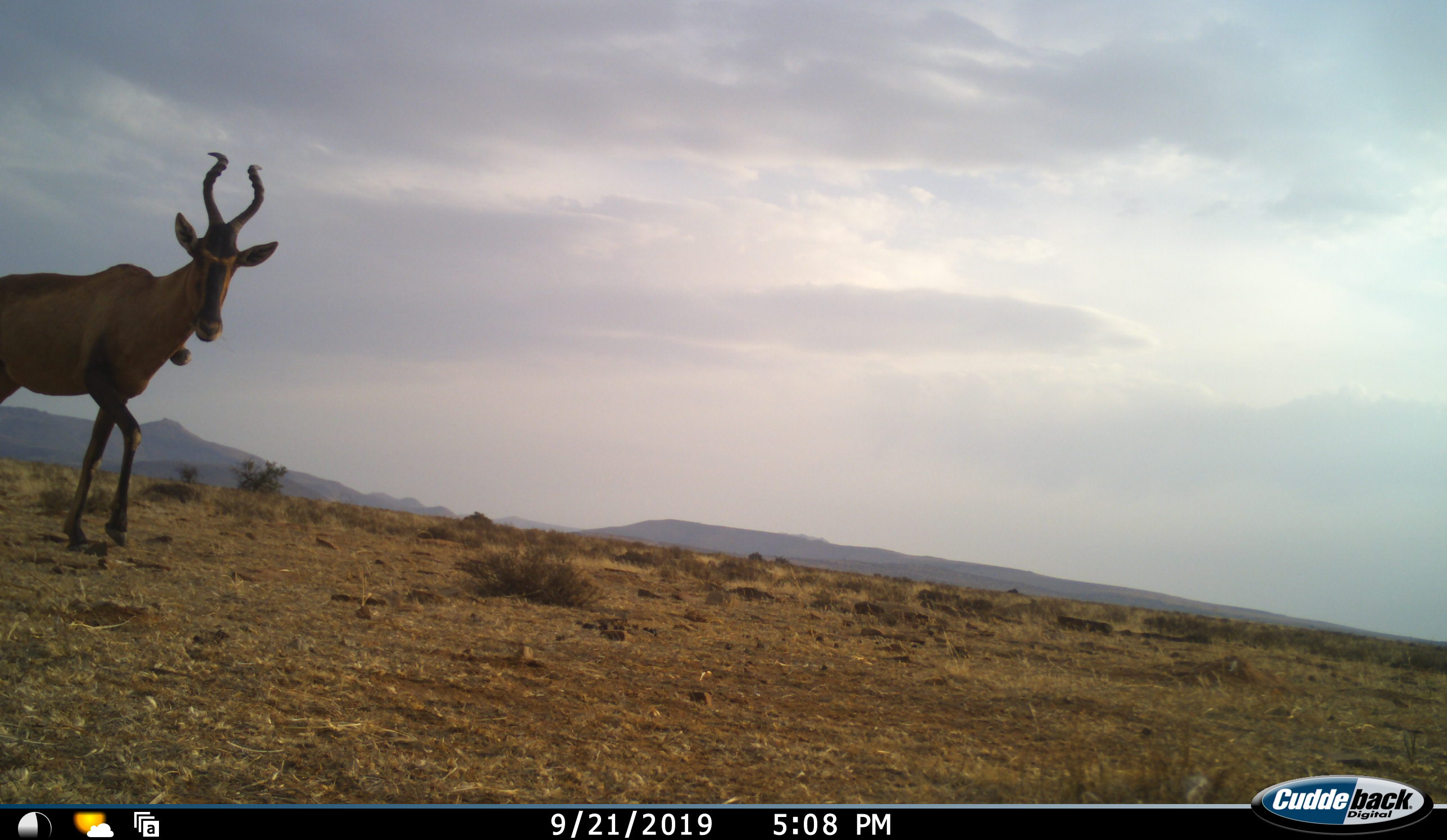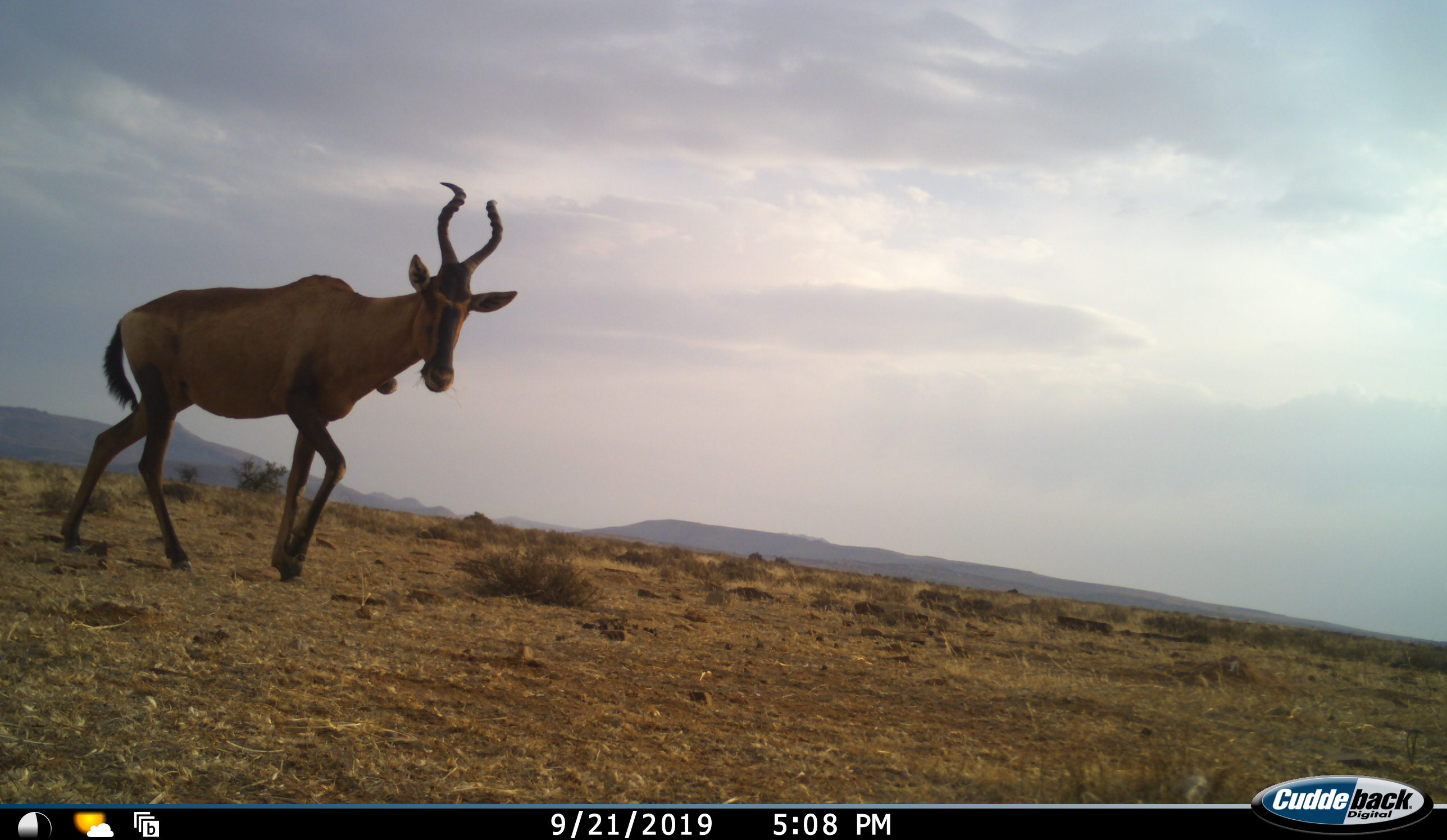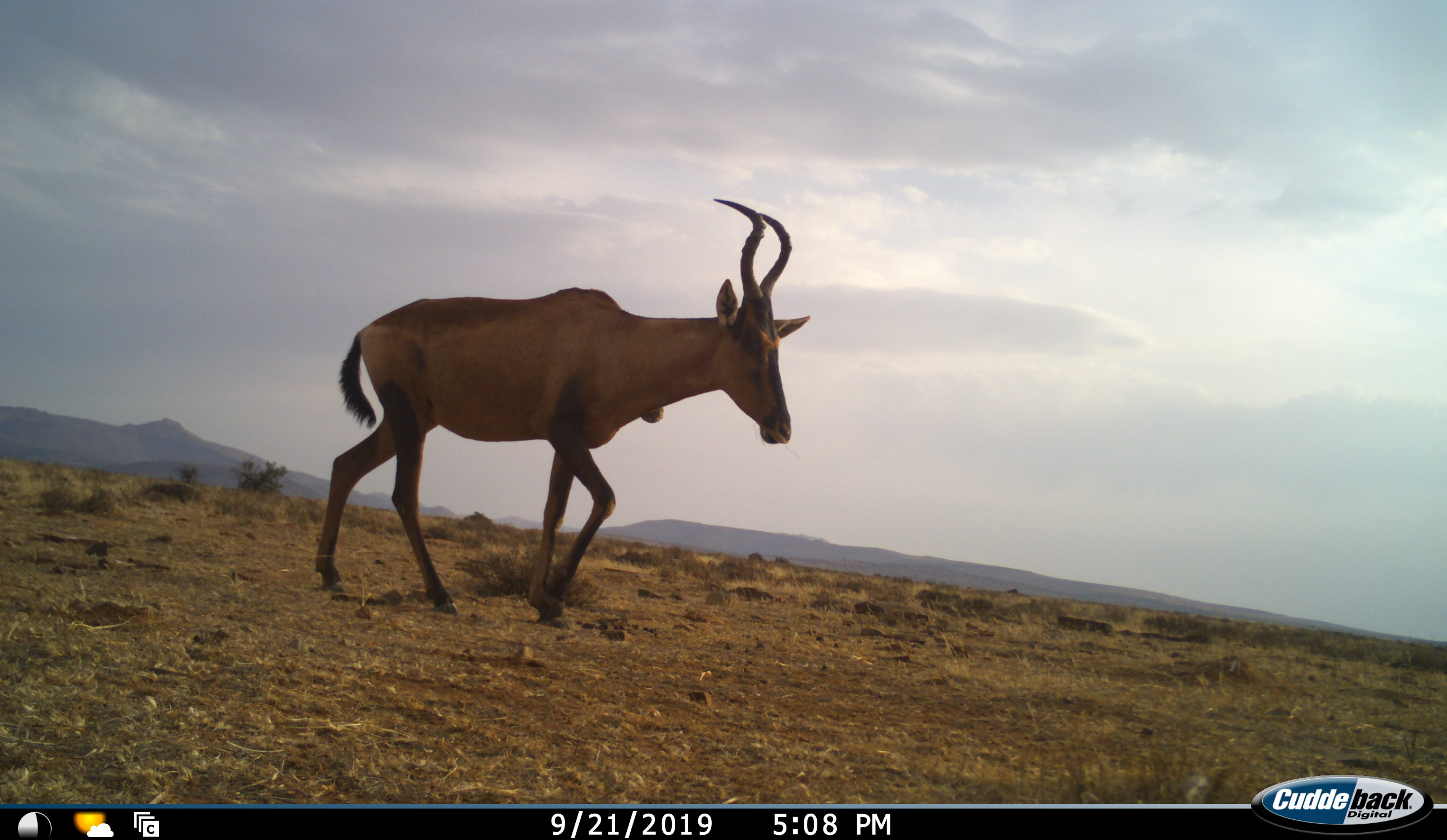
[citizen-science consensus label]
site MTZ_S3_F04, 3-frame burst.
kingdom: Animalia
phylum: Chordata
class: Mammalia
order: Artiodactyla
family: Bovidae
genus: Alcelaphus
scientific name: Alcelaphus buselaphus caama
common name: red hartebeest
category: hartebeestred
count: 1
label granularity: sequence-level